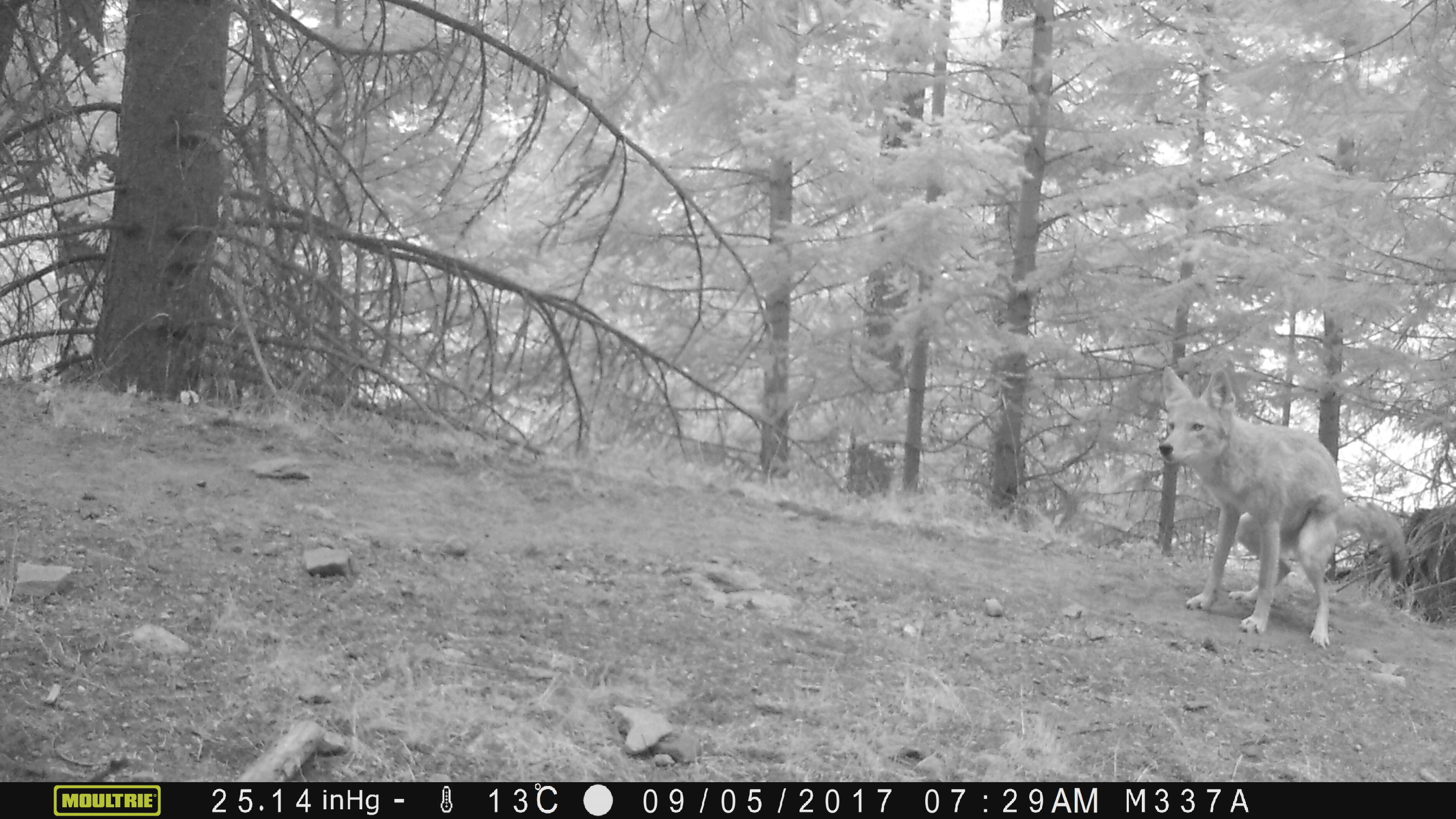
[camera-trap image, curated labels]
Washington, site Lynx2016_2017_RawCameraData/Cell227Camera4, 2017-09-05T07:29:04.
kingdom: Animalia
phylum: Chordata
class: Mammalia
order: Carnivora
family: Canidae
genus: Canis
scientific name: Canis latrans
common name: coyote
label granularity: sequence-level